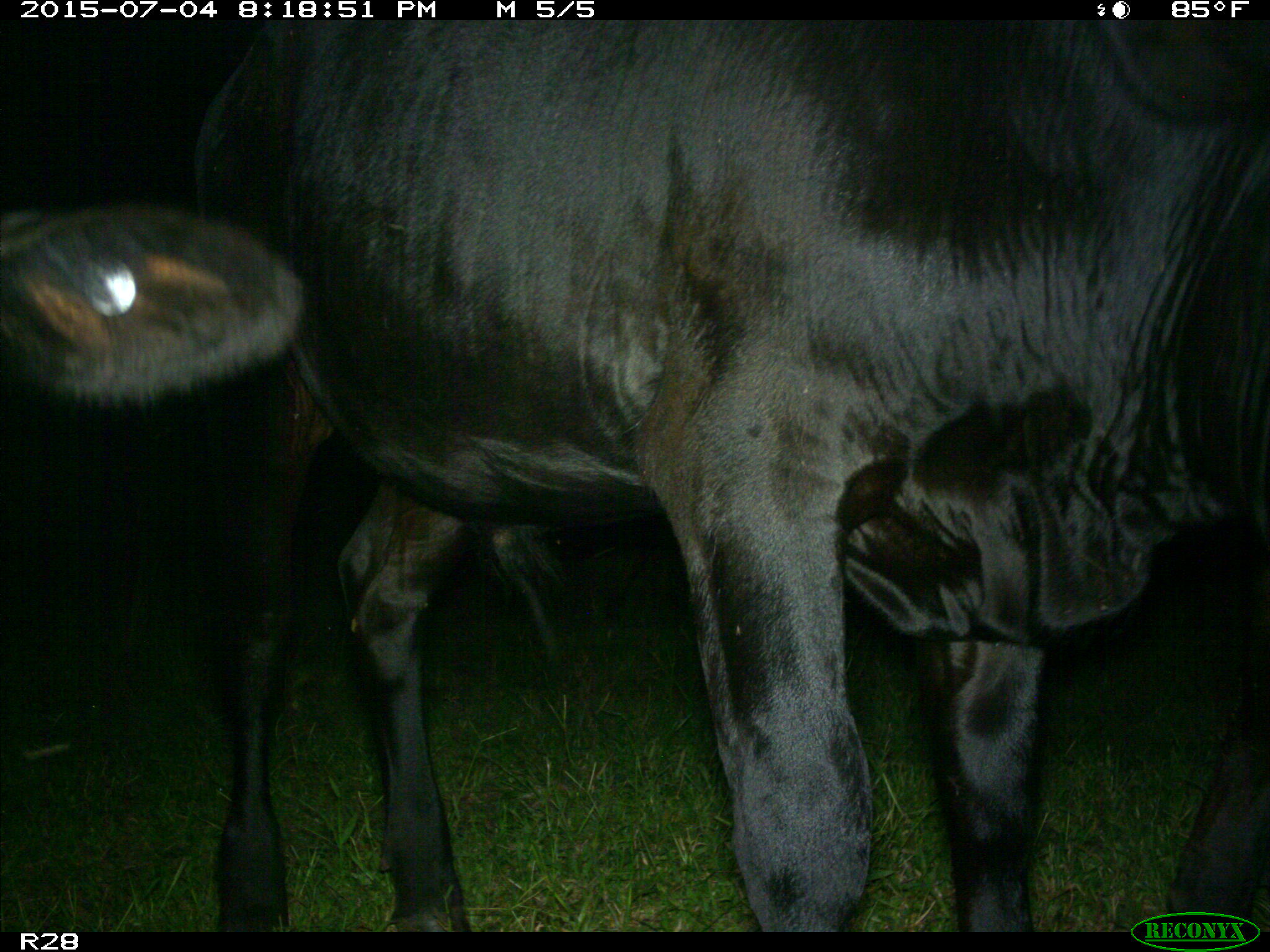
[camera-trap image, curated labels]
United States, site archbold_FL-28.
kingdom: Animalia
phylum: Chordata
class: Mammalia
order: Artiodactyla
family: Bovidae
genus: Bos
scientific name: Bos taurus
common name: domestic cow